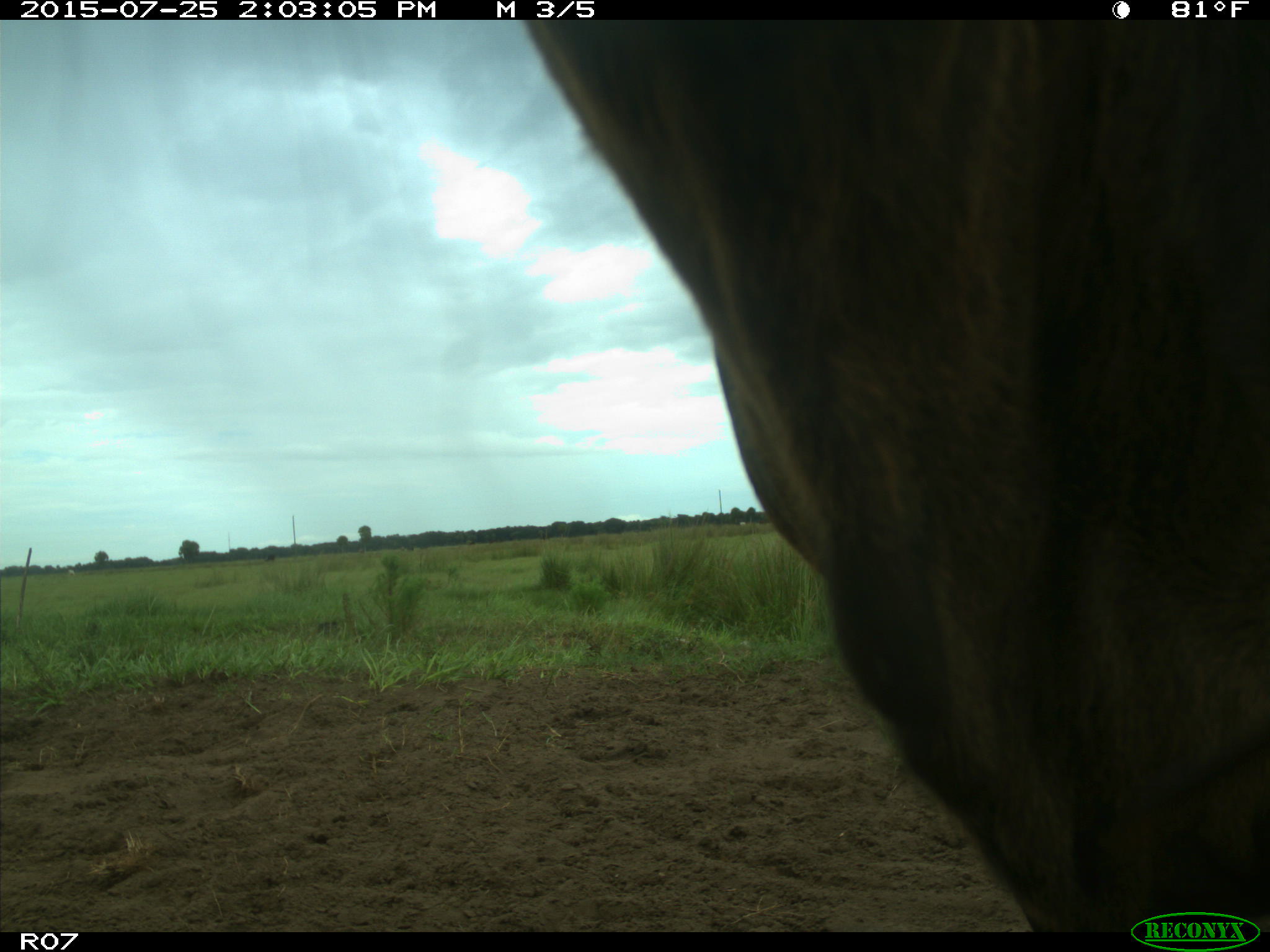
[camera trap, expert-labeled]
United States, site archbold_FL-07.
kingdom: Animalia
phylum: Chordata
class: Mammalia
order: Artiodactyla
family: Bovidae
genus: Bos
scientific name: Bos taurus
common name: domestic cow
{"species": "Bos taurus (domestic cow)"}